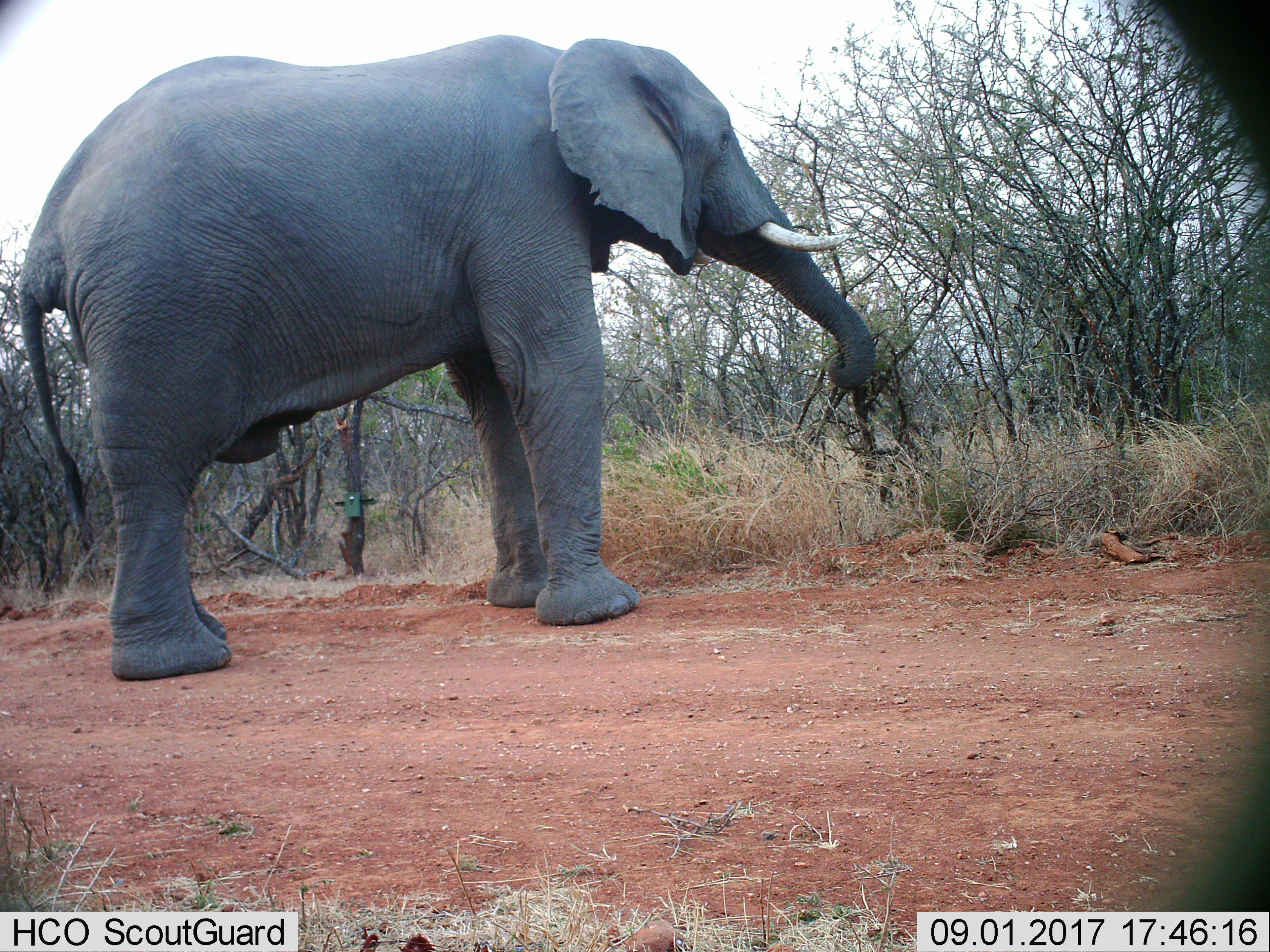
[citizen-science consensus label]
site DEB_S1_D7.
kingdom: Animalia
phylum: Chordata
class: Mammalia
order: Proboscidea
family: Elephantidae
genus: Loxodonta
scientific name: Loxodonta africana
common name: african bush elephant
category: elephant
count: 1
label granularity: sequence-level